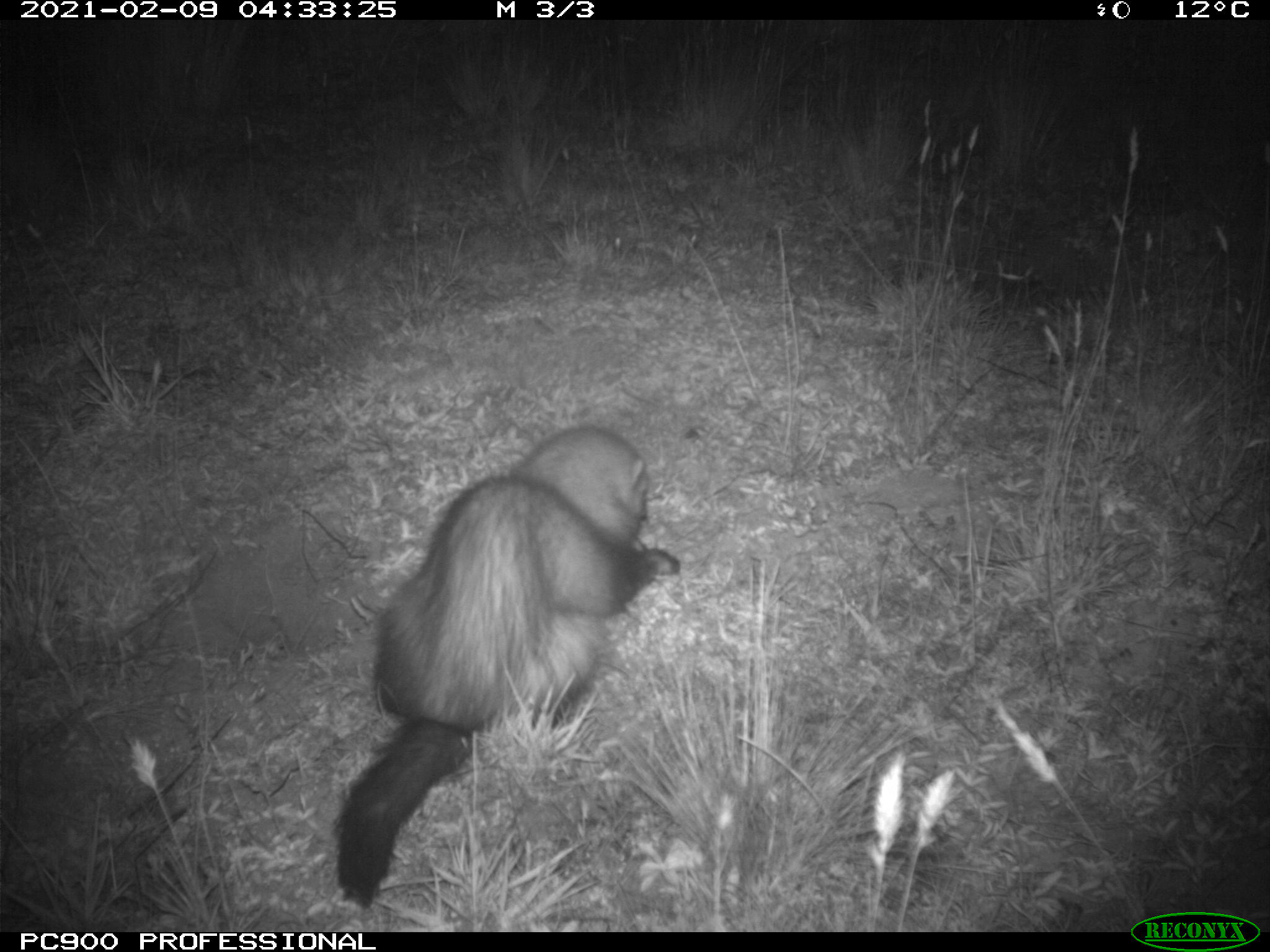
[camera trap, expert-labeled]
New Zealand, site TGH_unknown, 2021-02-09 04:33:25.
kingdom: Animalia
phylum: Chordata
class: Mammalia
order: Carnivora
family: Mustelidae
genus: Mustela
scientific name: Mustela furo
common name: ferret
Ferret (Mustela furo).